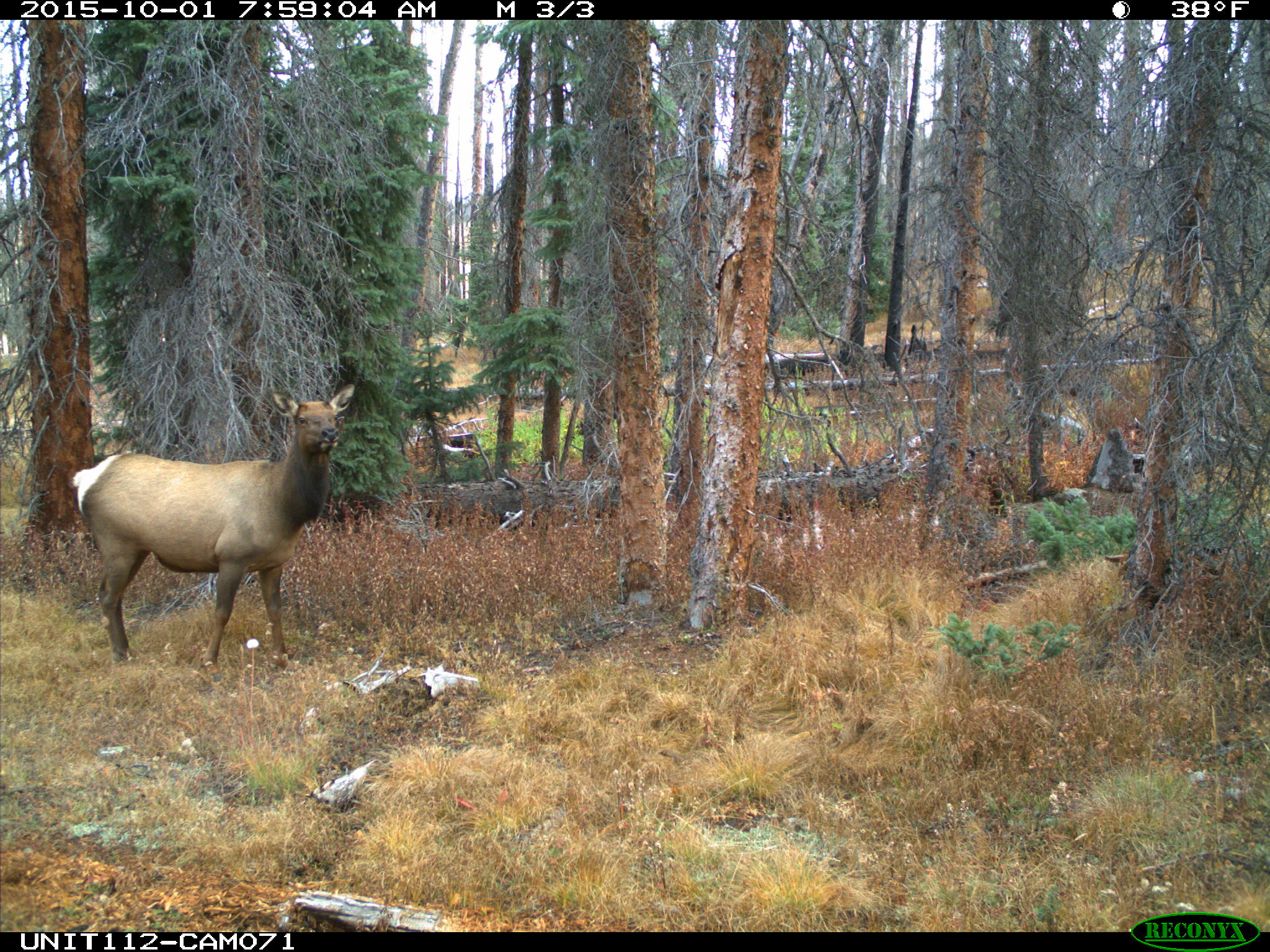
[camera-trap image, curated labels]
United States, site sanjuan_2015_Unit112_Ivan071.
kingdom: Animalia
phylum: Chordata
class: Mammalia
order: Artiodactyla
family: Cervidae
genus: Cervus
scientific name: Cervus elaphus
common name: red deer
Cervus elaphus (red deer).